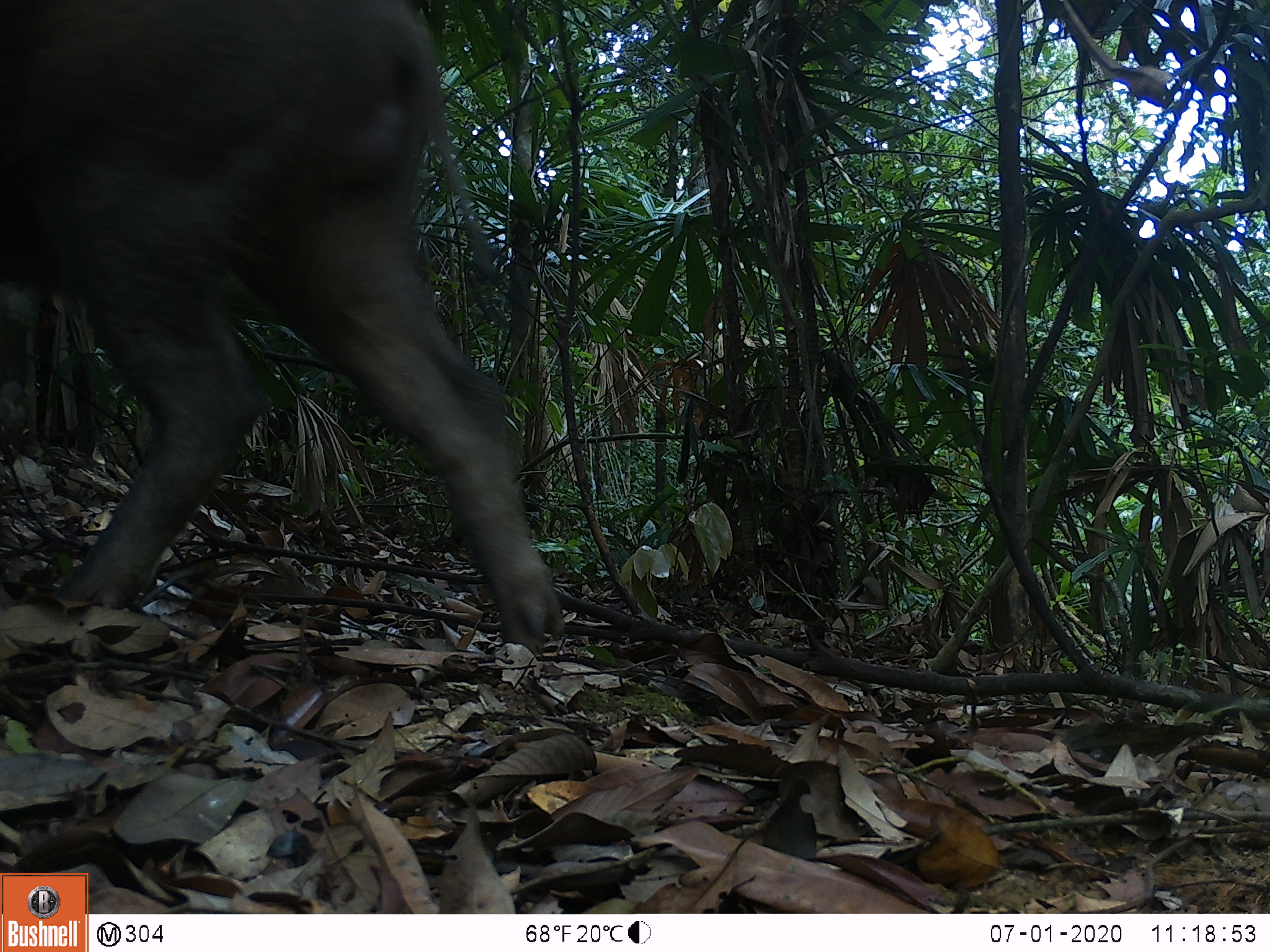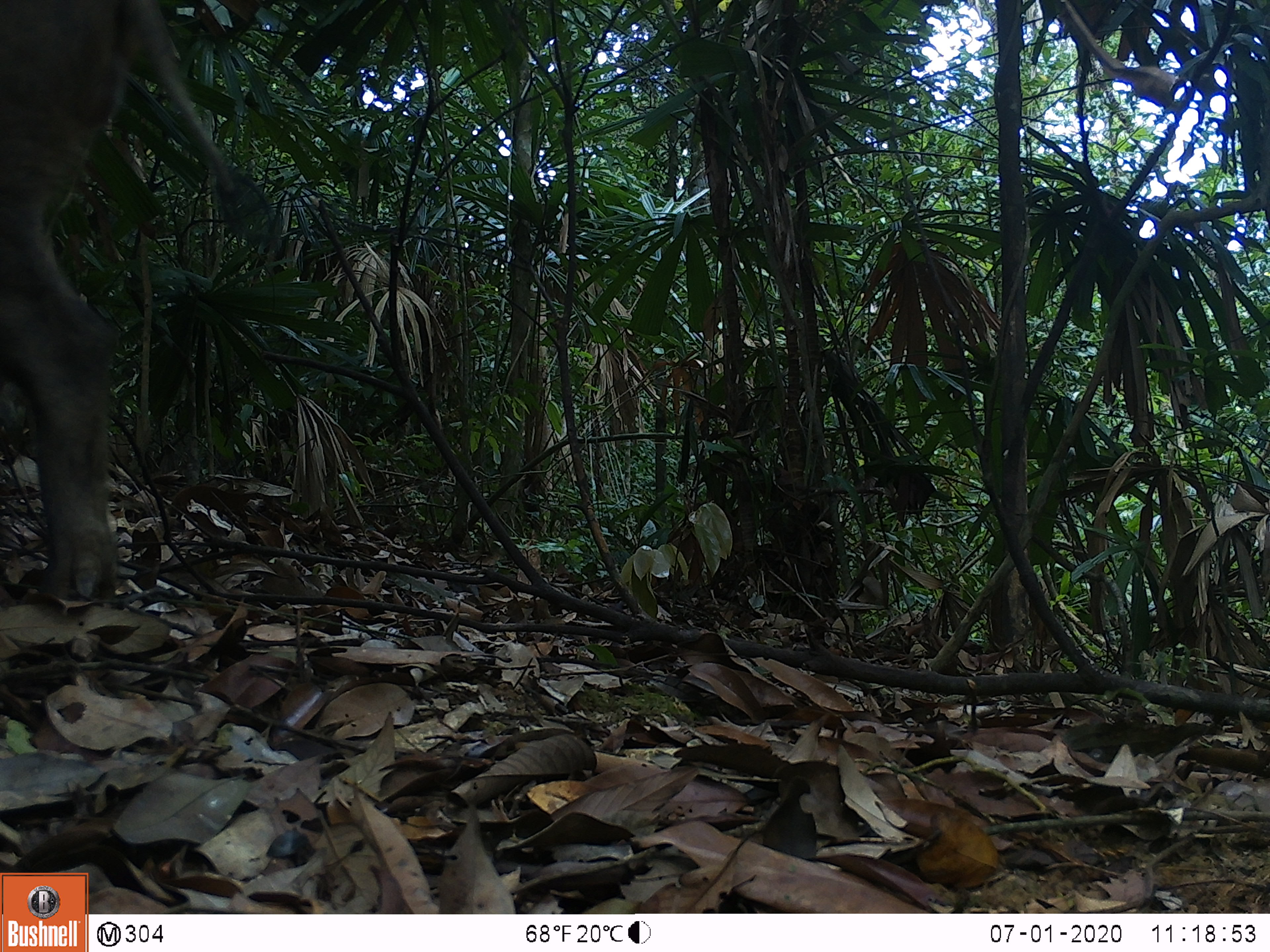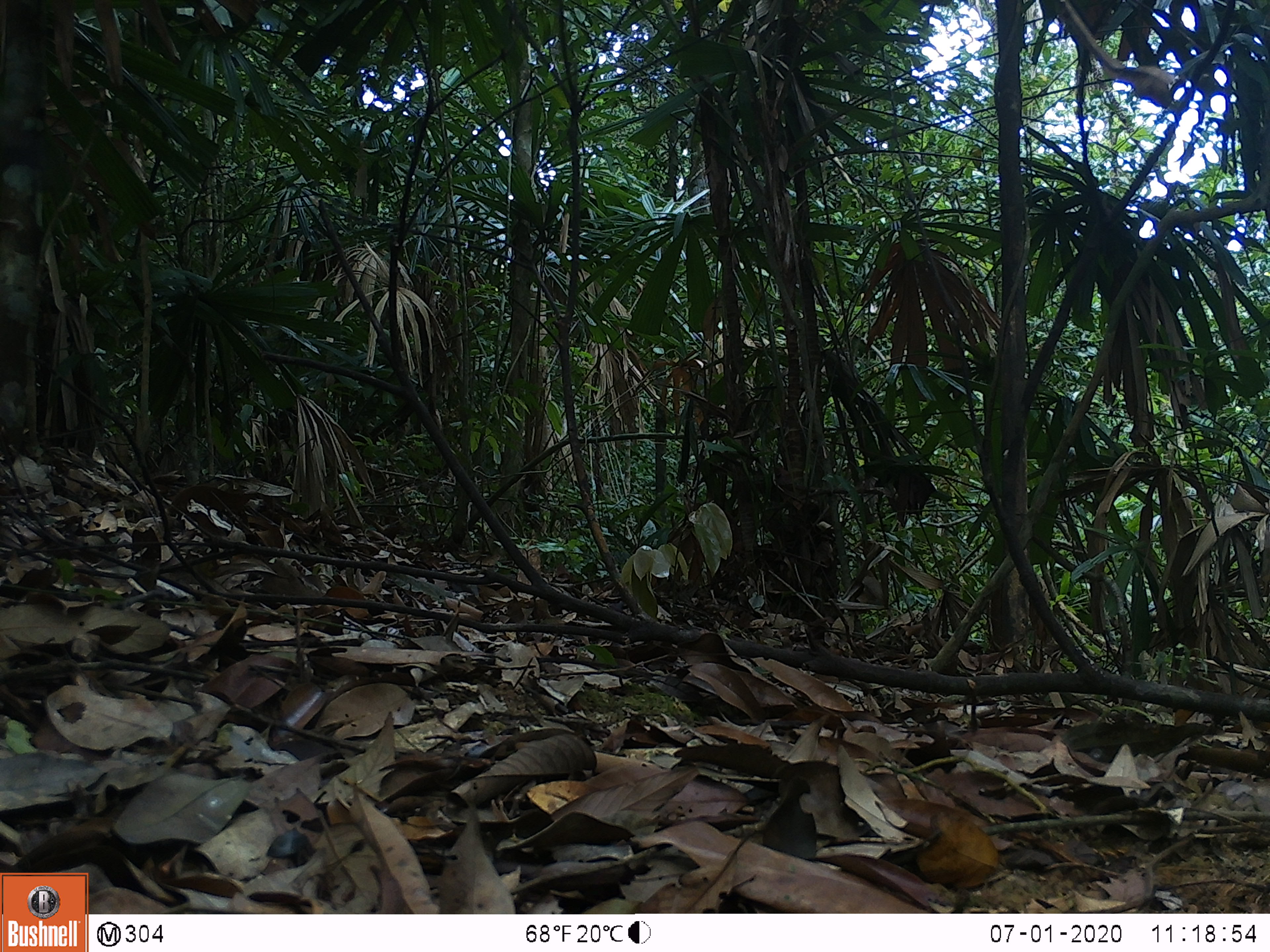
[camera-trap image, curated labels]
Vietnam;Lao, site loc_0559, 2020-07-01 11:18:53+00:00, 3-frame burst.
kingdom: Animalia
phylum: Chordata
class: Mammalia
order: Artiodactyla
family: Suidae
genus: Sus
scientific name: Sus scrofa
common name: eurasian wild pig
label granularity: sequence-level